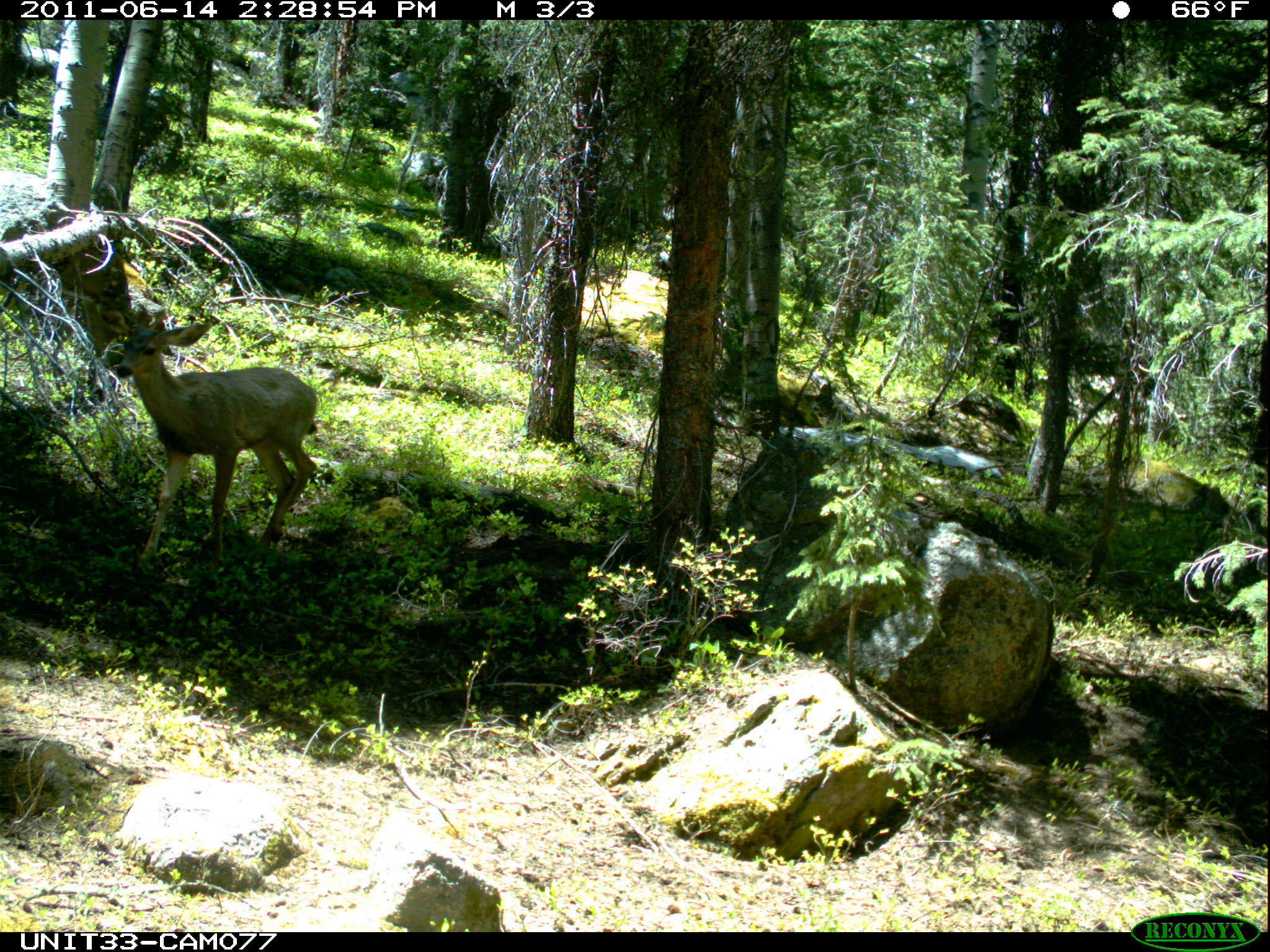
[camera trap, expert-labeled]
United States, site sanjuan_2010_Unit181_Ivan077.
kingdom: Animalia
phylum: Chordata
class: Mammalia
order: Artiodactyla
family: Cervidae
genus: Odocoileus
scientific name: Odocoileus hemionus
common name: mule deer